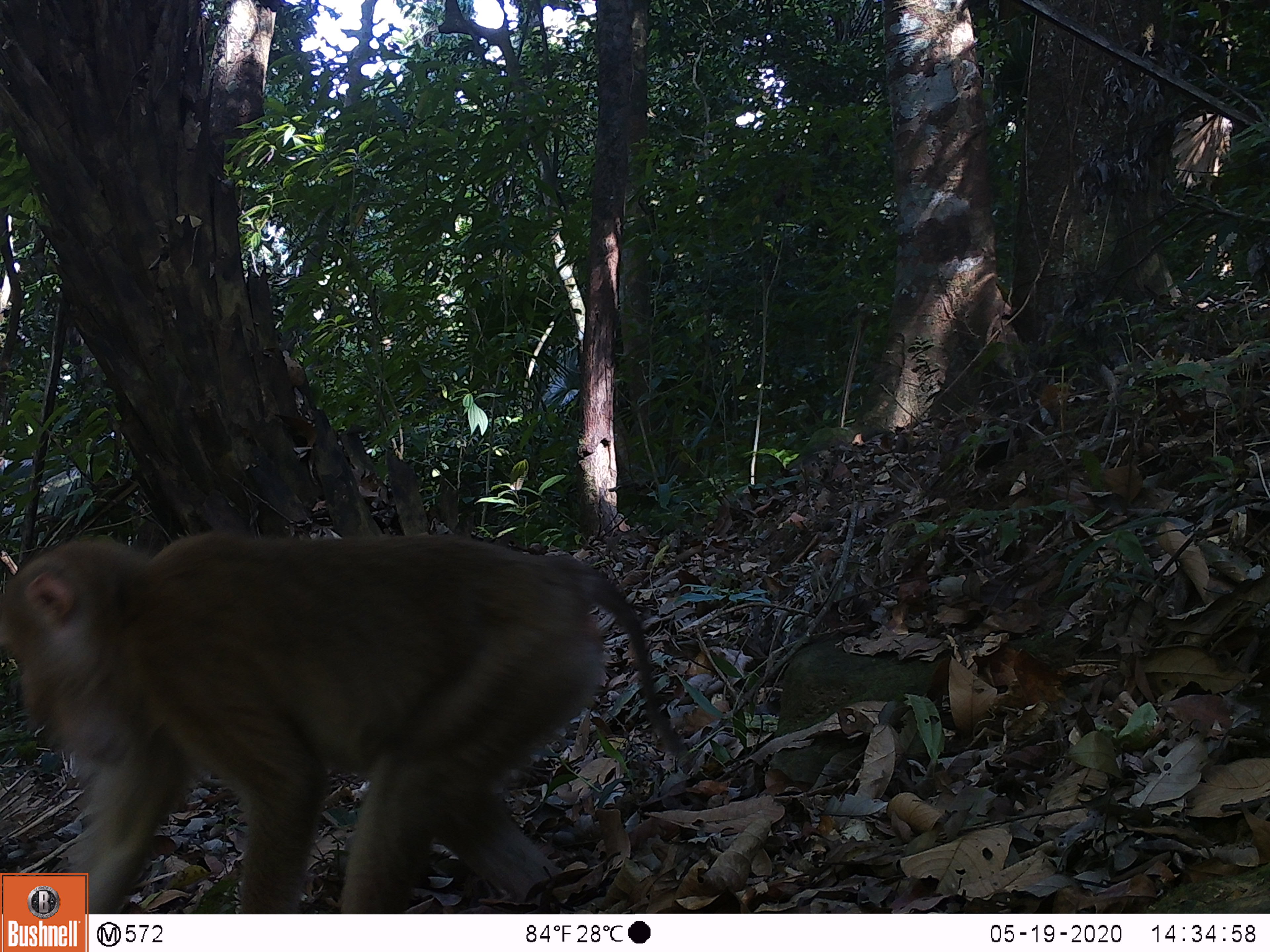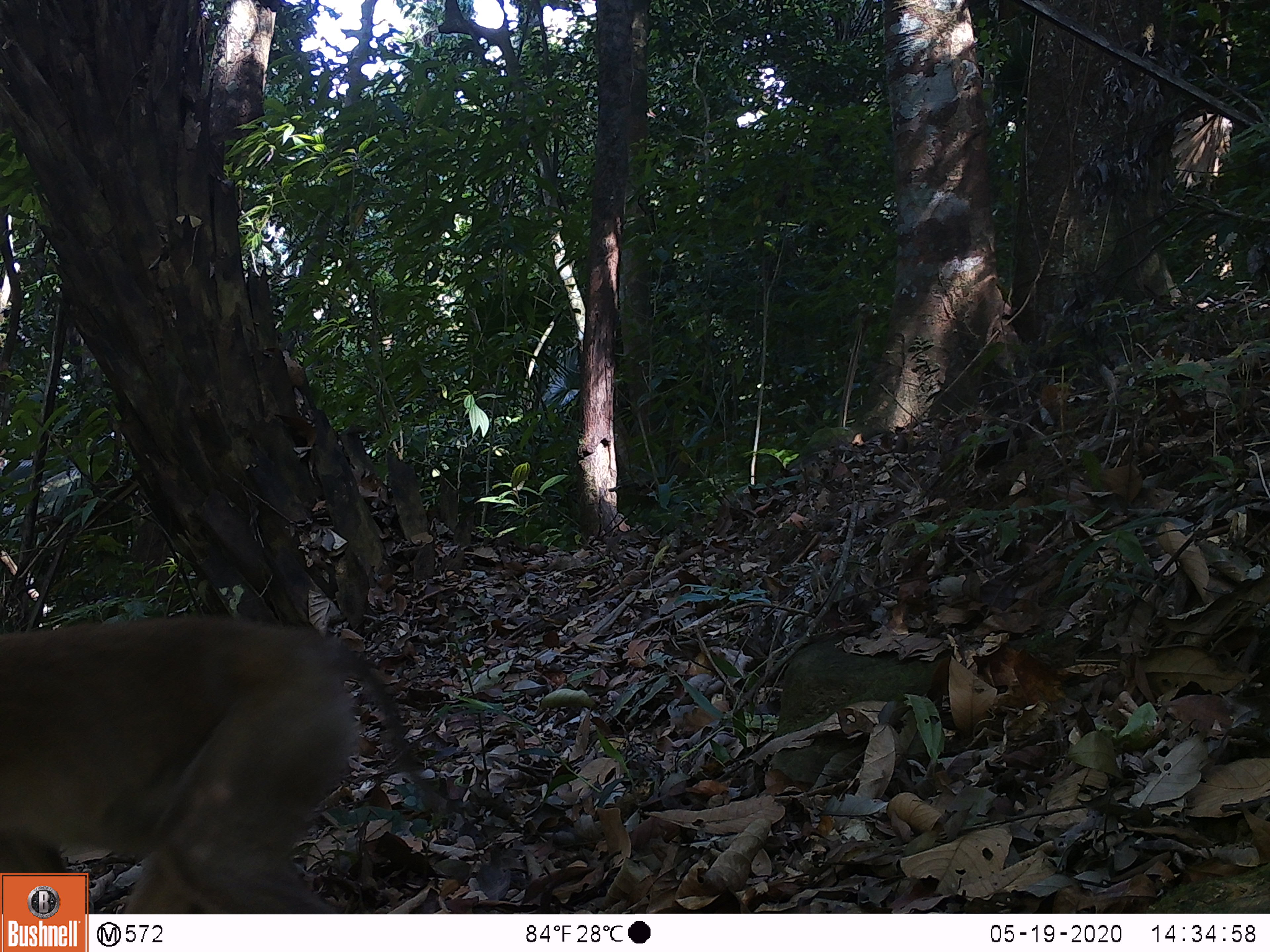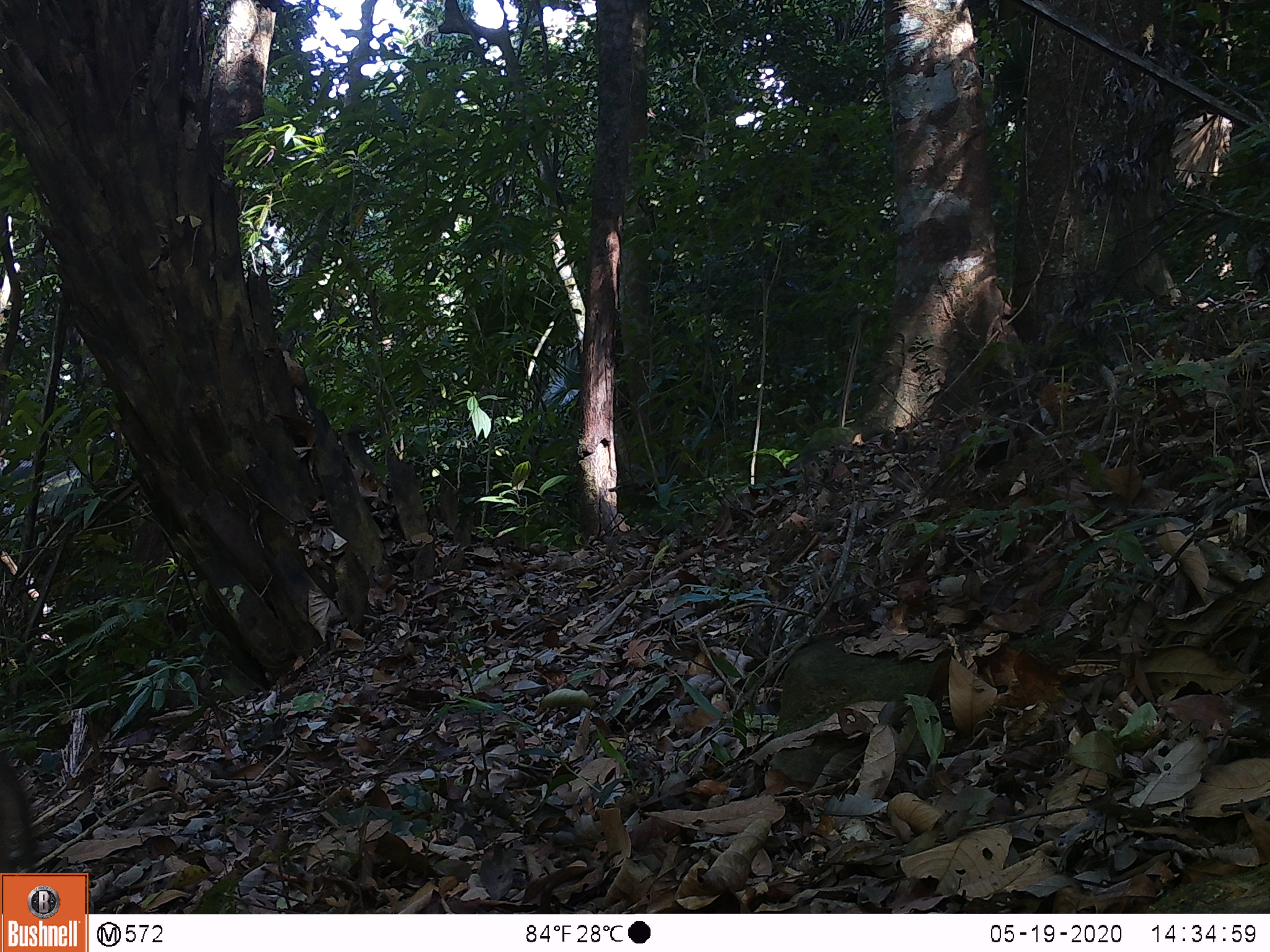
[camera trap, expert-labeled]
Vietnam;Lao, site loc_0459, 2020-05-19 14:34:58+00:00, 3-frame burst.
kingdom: Animalia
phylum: Chordata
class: Mammalia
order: Primates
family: Cercopithecidae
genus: Macaca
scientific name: Macaca nemestrina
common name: pig-tailed macaque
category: pig tailed macaque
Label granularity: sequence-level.